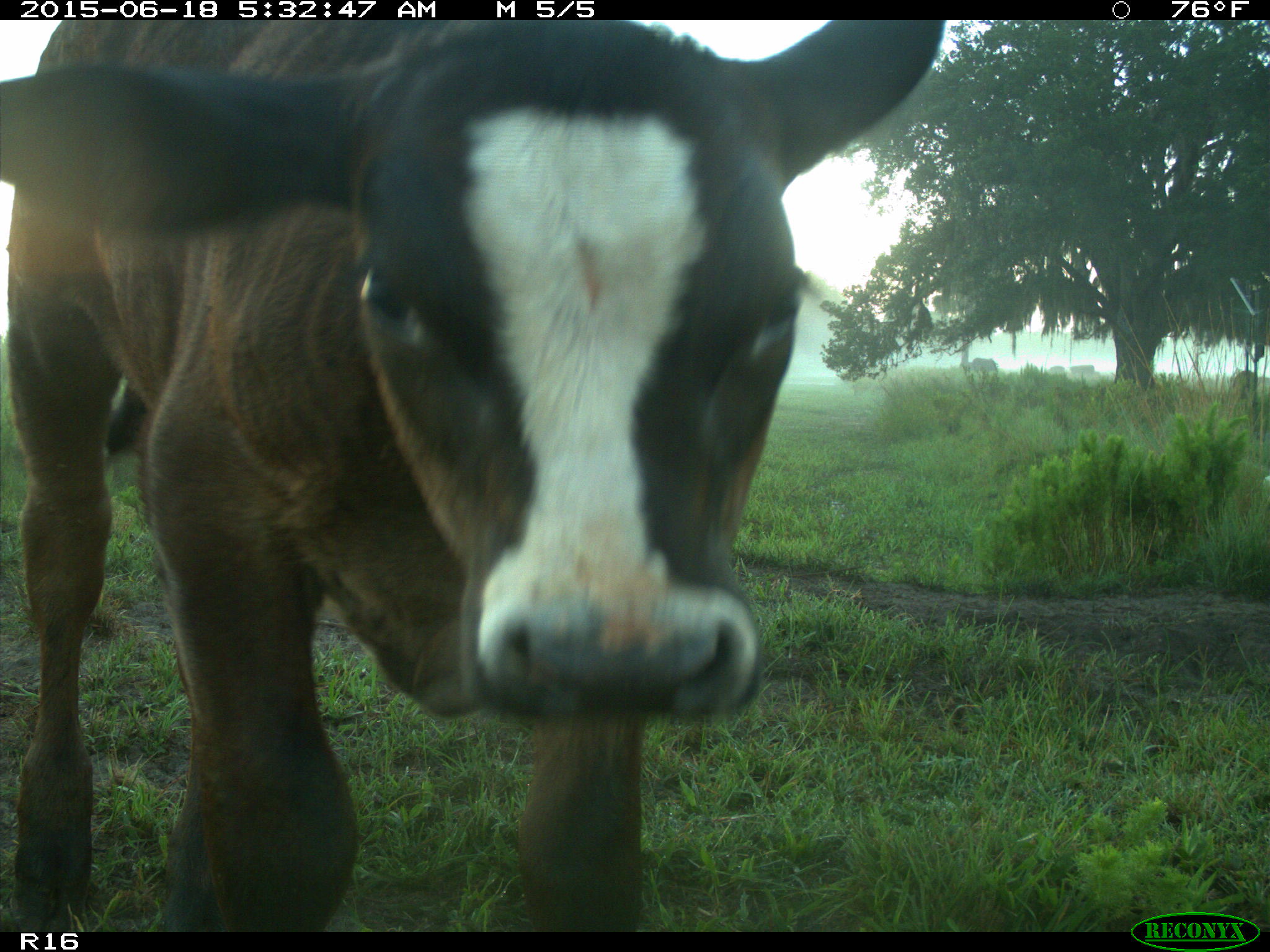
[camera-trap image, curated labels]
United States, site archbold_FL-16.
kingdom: Animalia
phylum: Chordata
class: Mammalia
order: Artiodactyla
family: Bovidae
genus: Bos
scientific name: Bos taurus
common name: domestic cow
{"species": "Bos taurus (domestic cow)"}